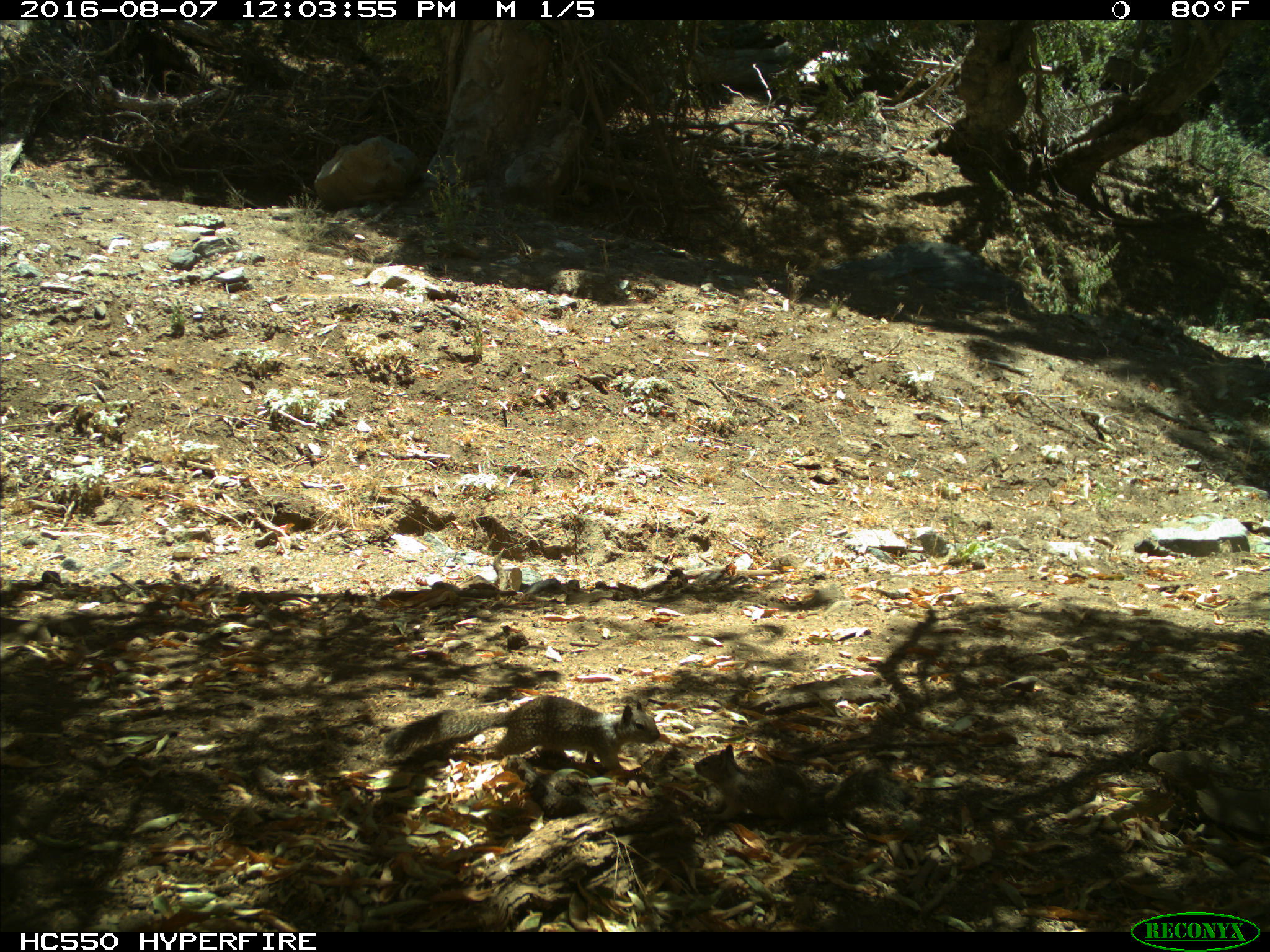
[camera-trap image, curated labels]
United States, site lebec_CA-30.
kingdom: Animalia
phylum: Chordata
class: Mammalia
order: Rodentia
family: Sciuridae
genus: Otospermophilus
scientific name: Otospermophilus beecheyi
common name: california ground squirrel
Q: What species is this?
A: Otospermophilus beecheyi (california ground squirrel).